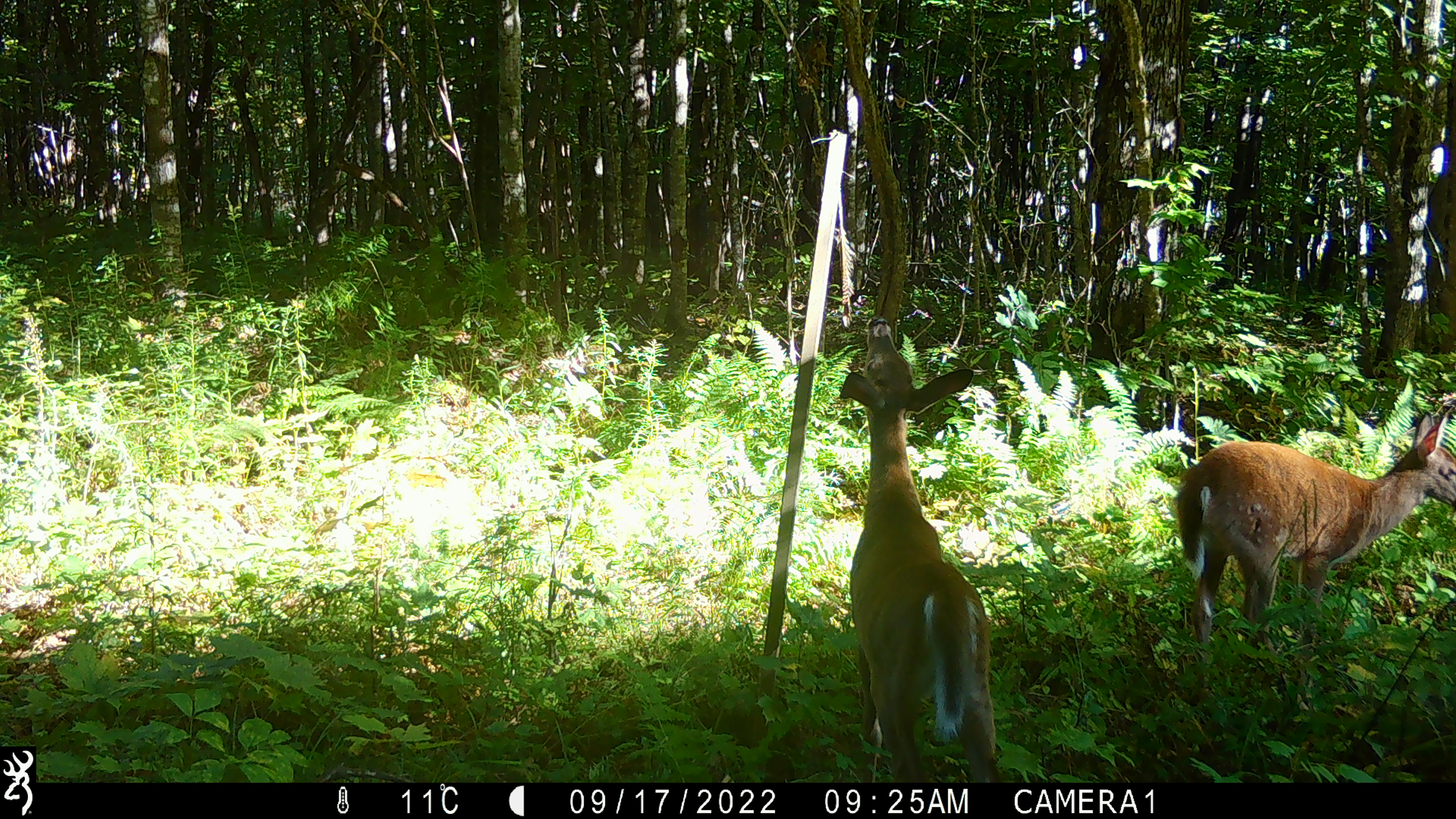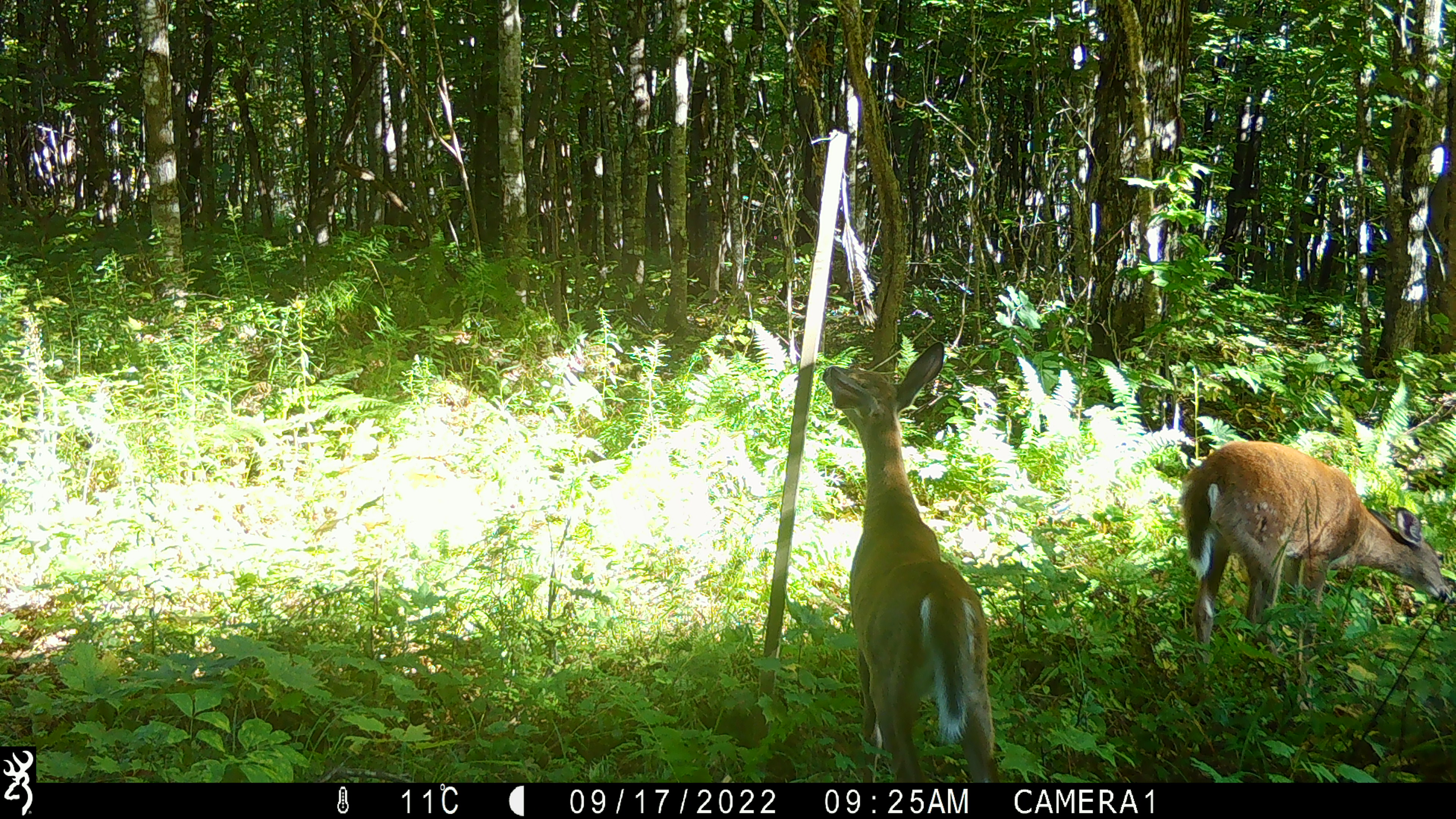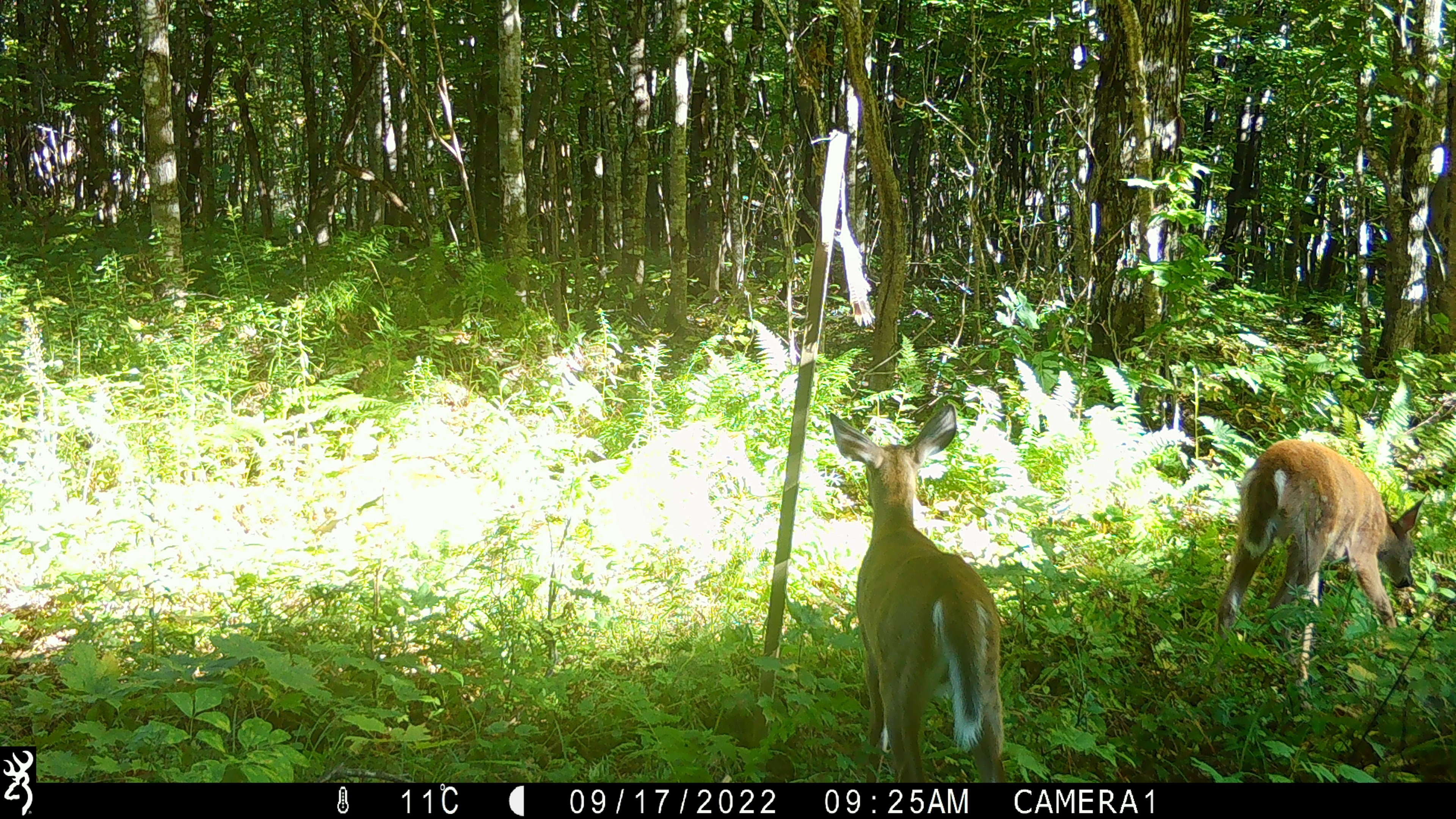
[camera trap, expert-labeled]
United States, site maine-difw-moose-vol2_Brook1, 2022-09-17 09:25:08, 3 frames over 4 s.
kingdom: Animalia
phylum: Chordata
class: Mammalia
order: Artiodactyla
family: Cervidae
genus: Odocoileus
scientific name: Odocoileus virginianus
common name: white-tailed deer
White-tailed deer (Odocoileus virginianus).